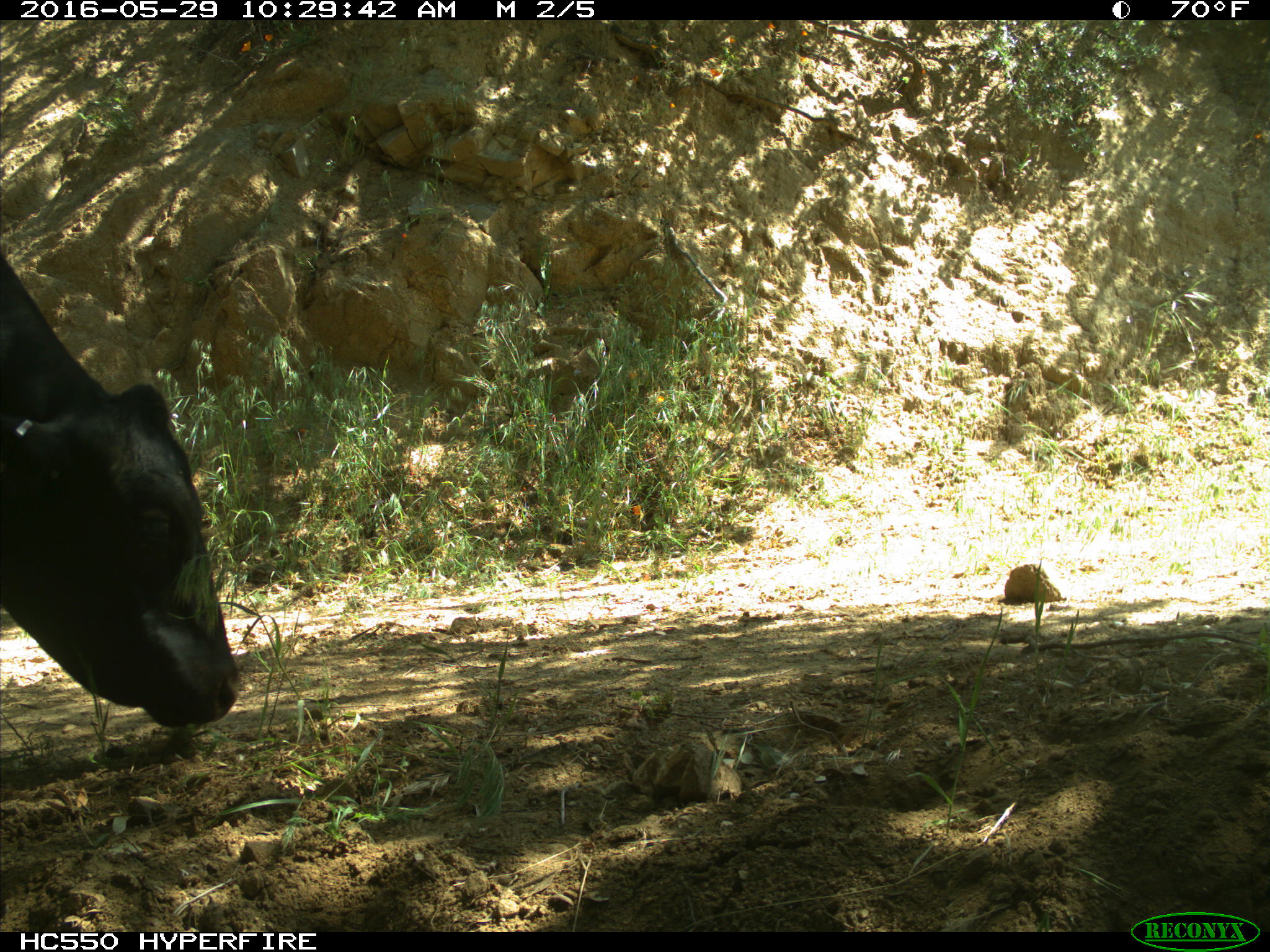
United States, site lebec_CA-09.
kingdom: Animalia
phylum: Chordata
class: Mammalia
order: Artiodactyla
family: Bovidae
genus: Bos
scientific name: Bos taurus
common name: domestic cow